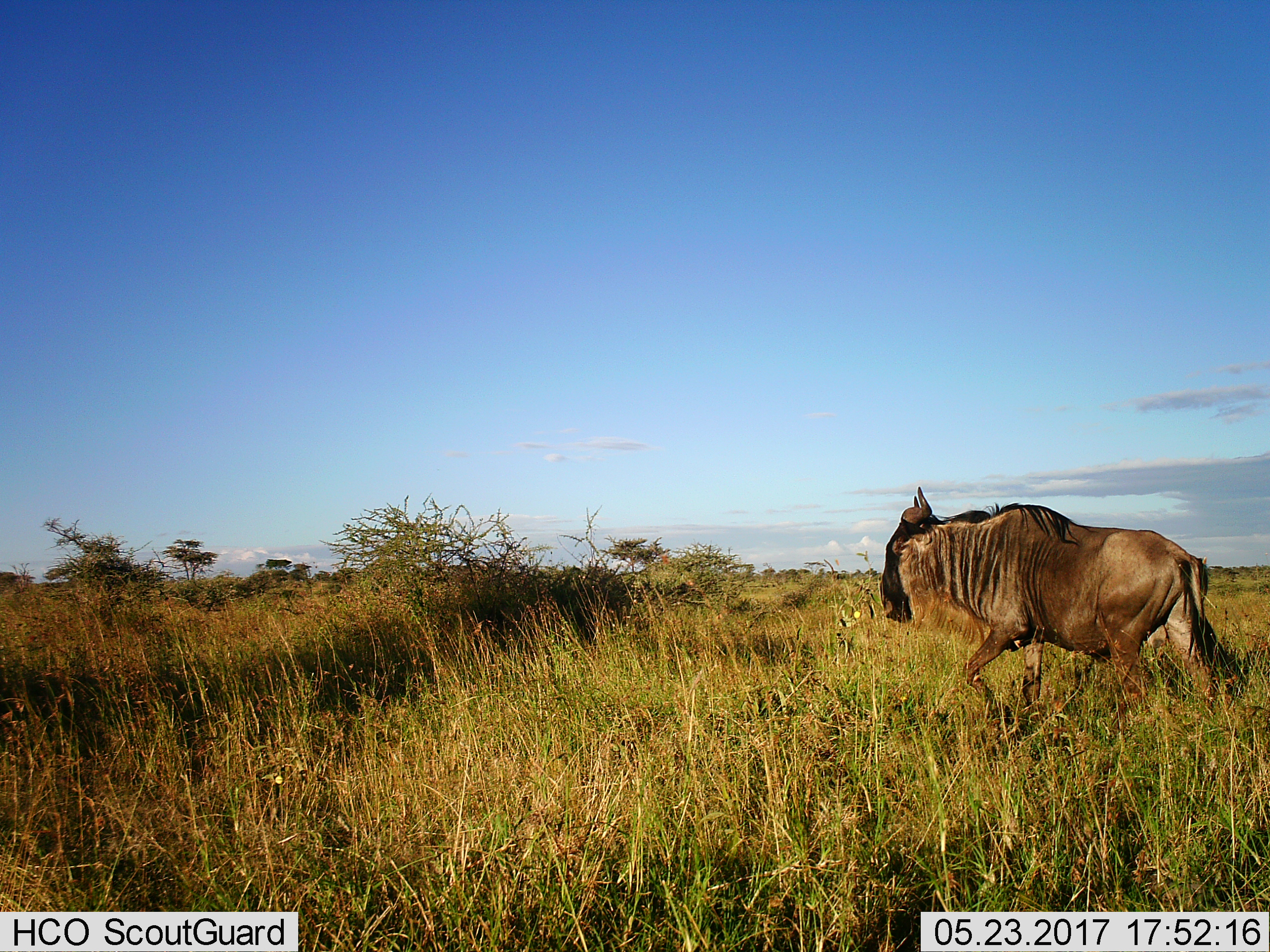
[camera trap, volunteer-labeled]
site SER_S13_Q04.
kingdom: Animalia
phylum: Chordata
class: Mammalia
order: Artiodactyla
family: Bovidae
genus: Connochaetes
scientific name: Connochaetes taurinus taurinus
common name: blue wildebeest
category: wildebeestblue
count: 1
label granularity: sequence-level